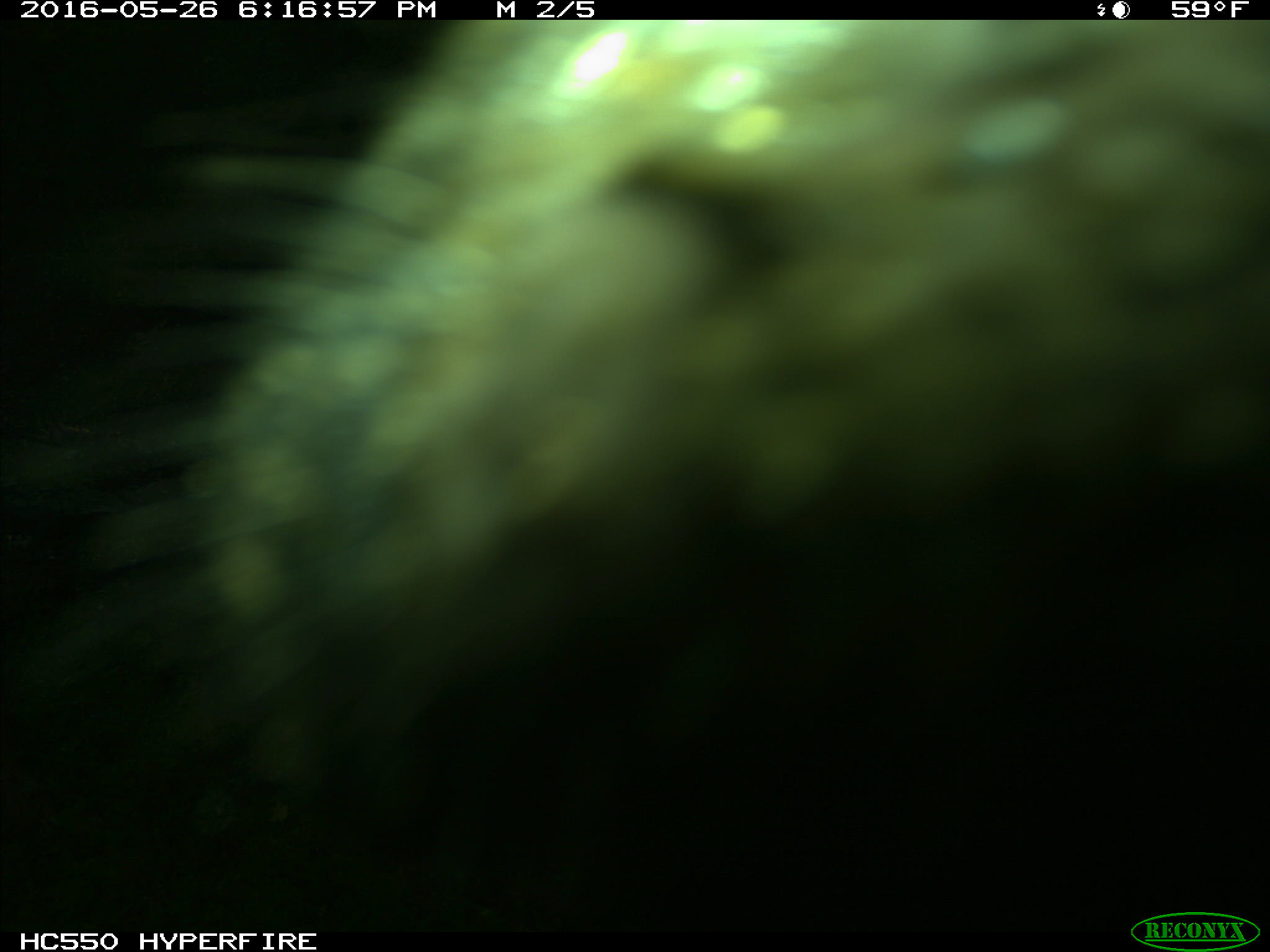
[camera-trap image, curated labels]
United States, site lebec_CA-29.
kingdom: Animalia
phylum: Chordata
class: Mammalia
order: Artiodactyla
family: Bovidae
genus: Bos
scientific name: Bos taurus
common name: domestic cow